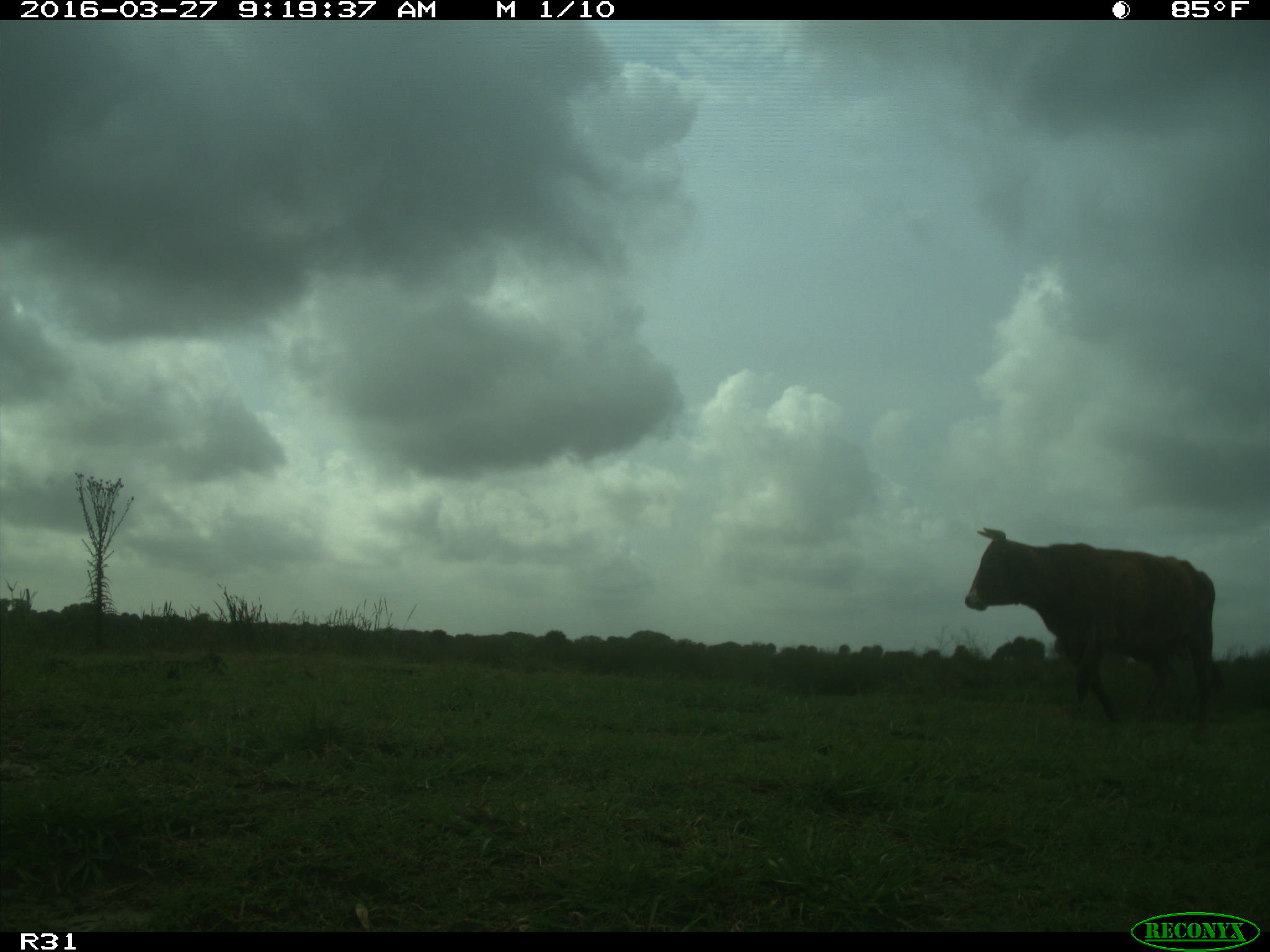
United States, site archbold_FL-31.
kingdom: Animalia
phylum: Chordata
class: Mammalia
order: Artiodactyla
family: Bovidae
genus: Bos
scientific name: Bos taurus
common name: domestic cow